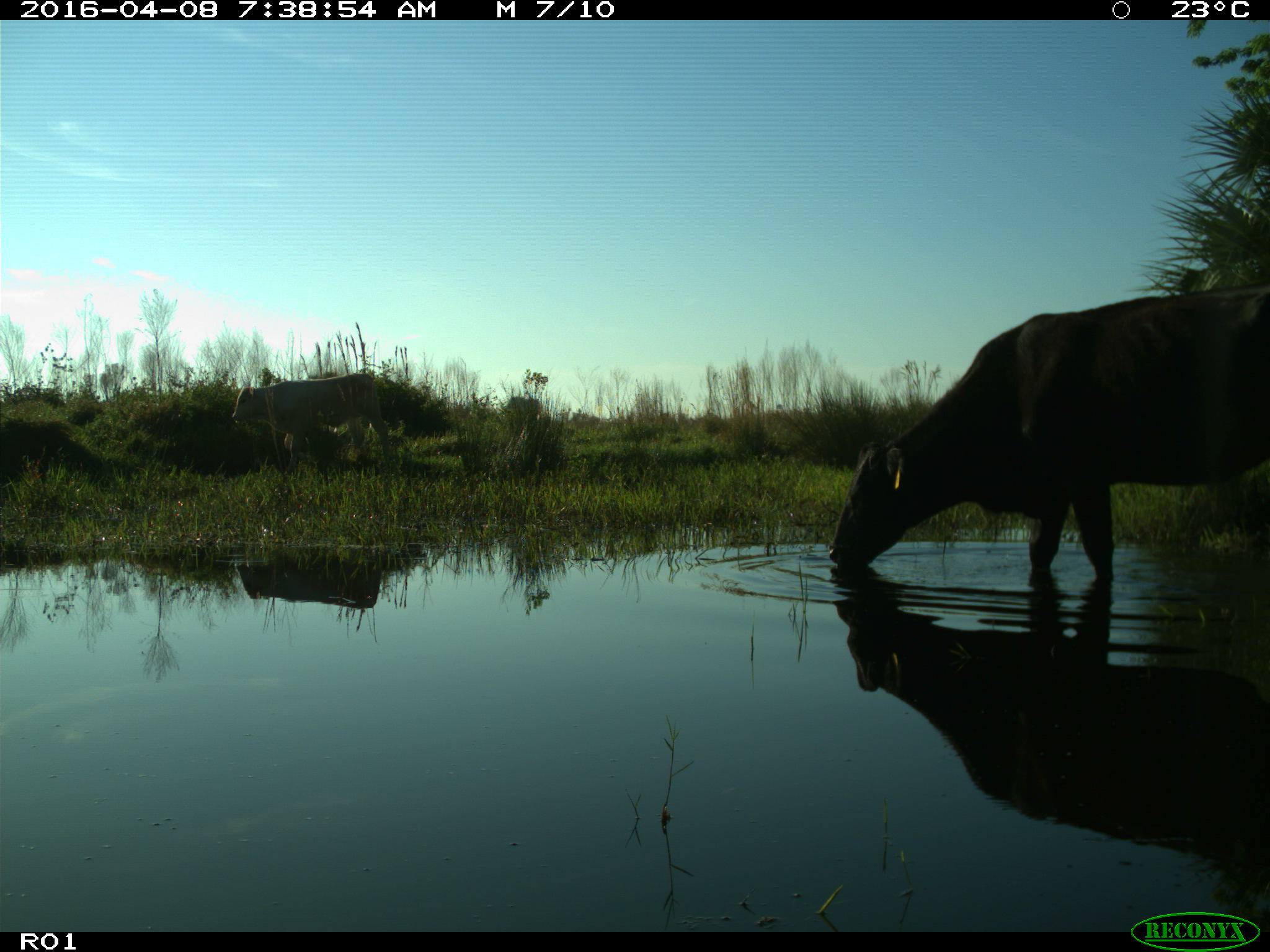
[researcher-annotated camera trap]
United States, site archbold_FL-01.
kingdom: Animalia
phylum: Chordata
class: Mammalia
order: Artiodactyla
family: Bovidae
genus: Bos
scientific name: Bos taurus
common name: domestic cow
Bos taurus (domestic cow).